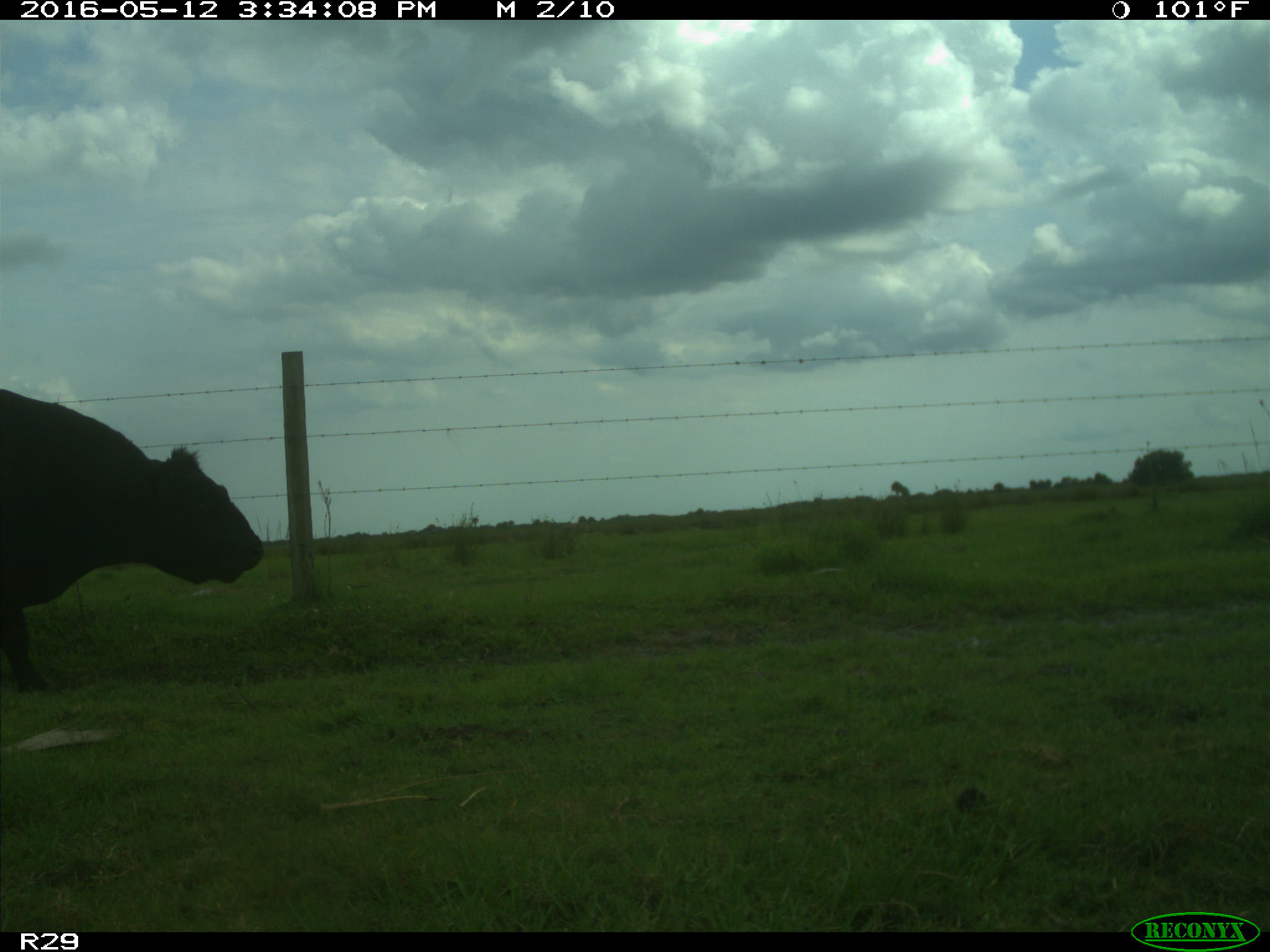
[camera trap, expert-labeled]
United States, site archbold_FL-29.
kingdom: Animalia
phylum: Chordata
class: Mammalia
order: Artiodactyla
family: Bovidae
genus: Bos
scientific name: Bos taurus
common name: domestic cow